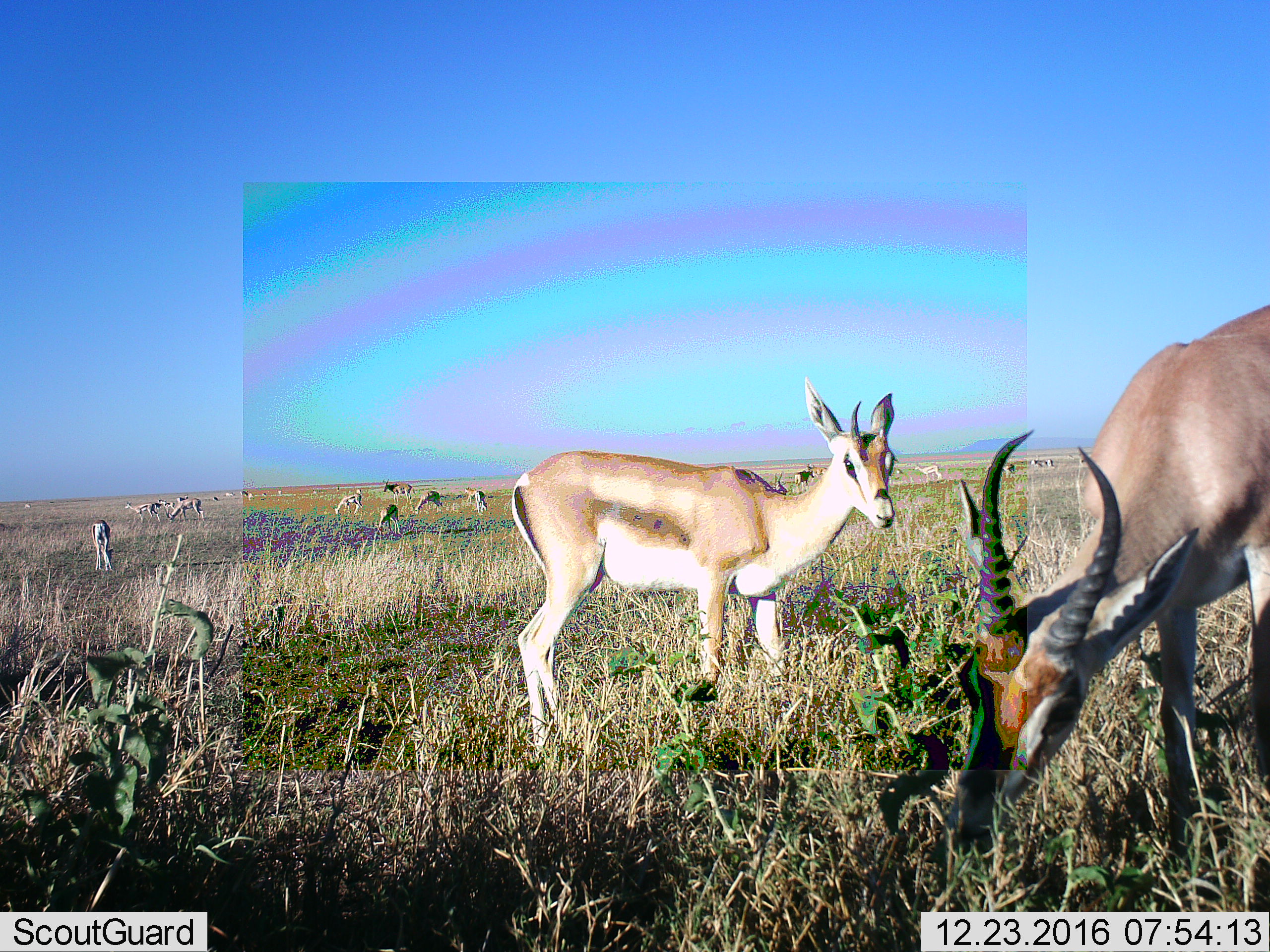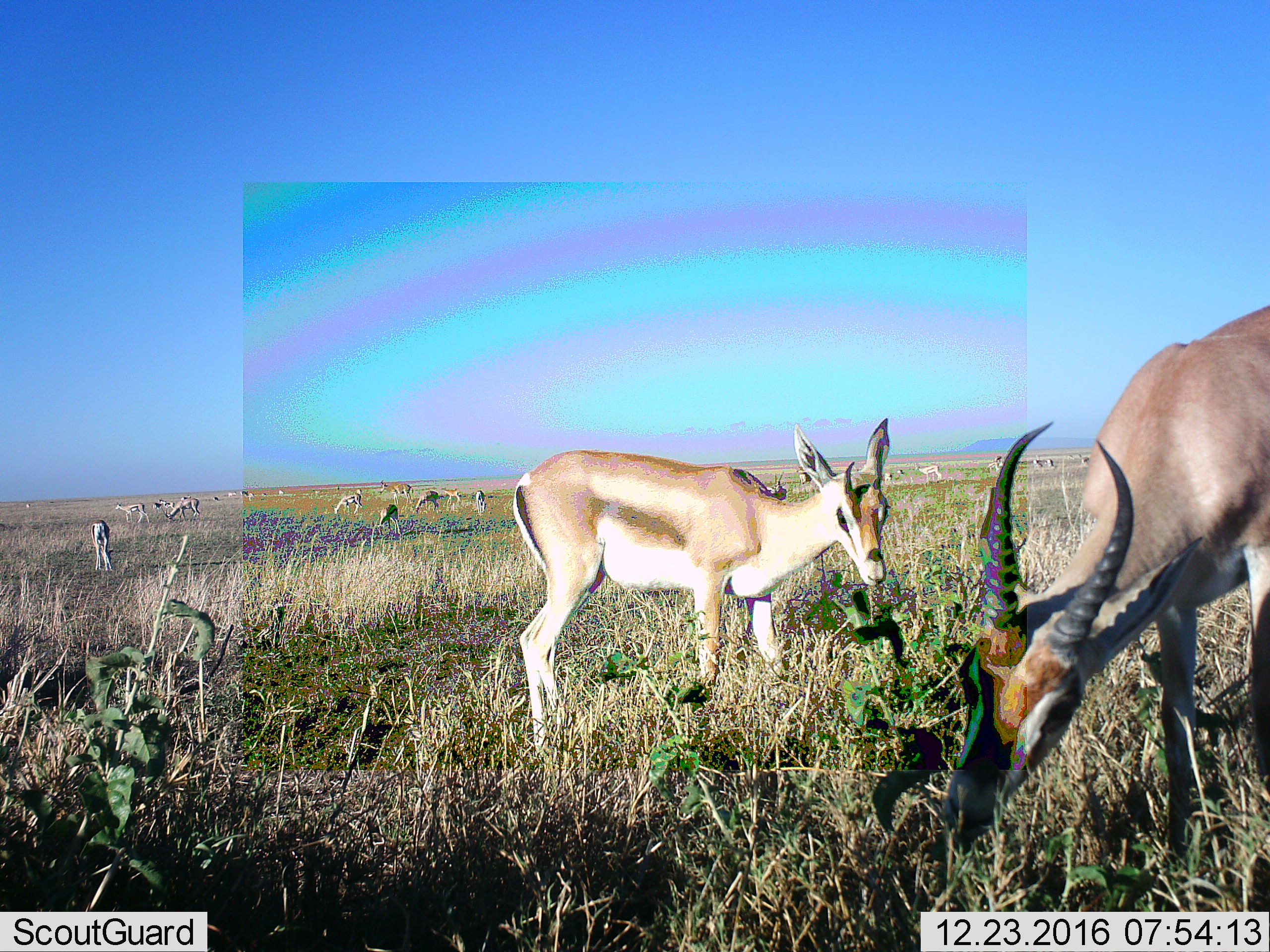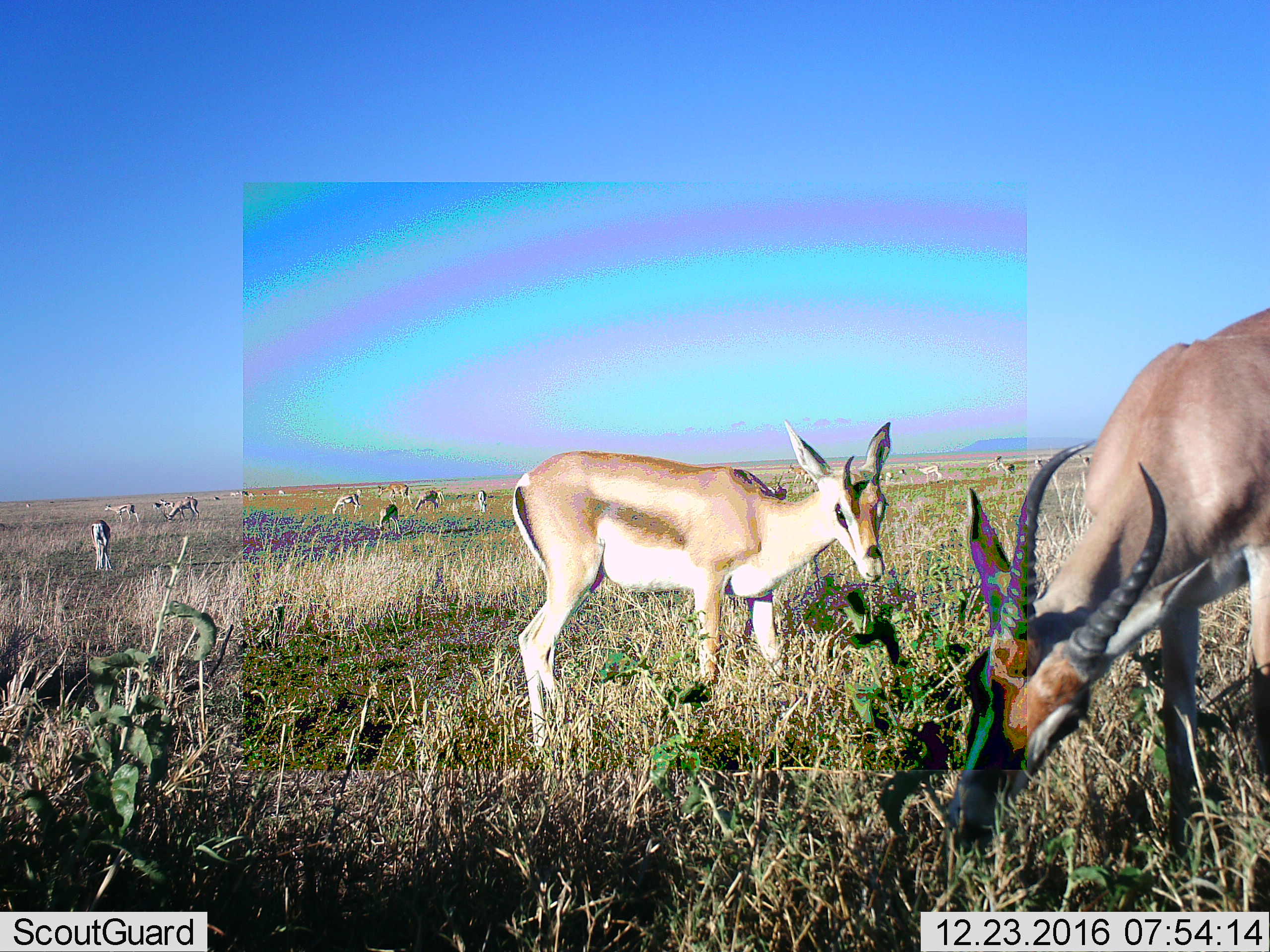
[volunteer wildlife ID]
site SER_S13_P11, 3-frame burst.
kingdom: Animalia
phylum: Chordata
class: Mammalia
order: Artiodactyla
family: Bovidae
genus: Eudorcas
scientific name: Eudorcas thomsonii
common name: thomson's gazelle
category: gazellethomsons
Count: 11-50.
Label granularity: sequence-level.